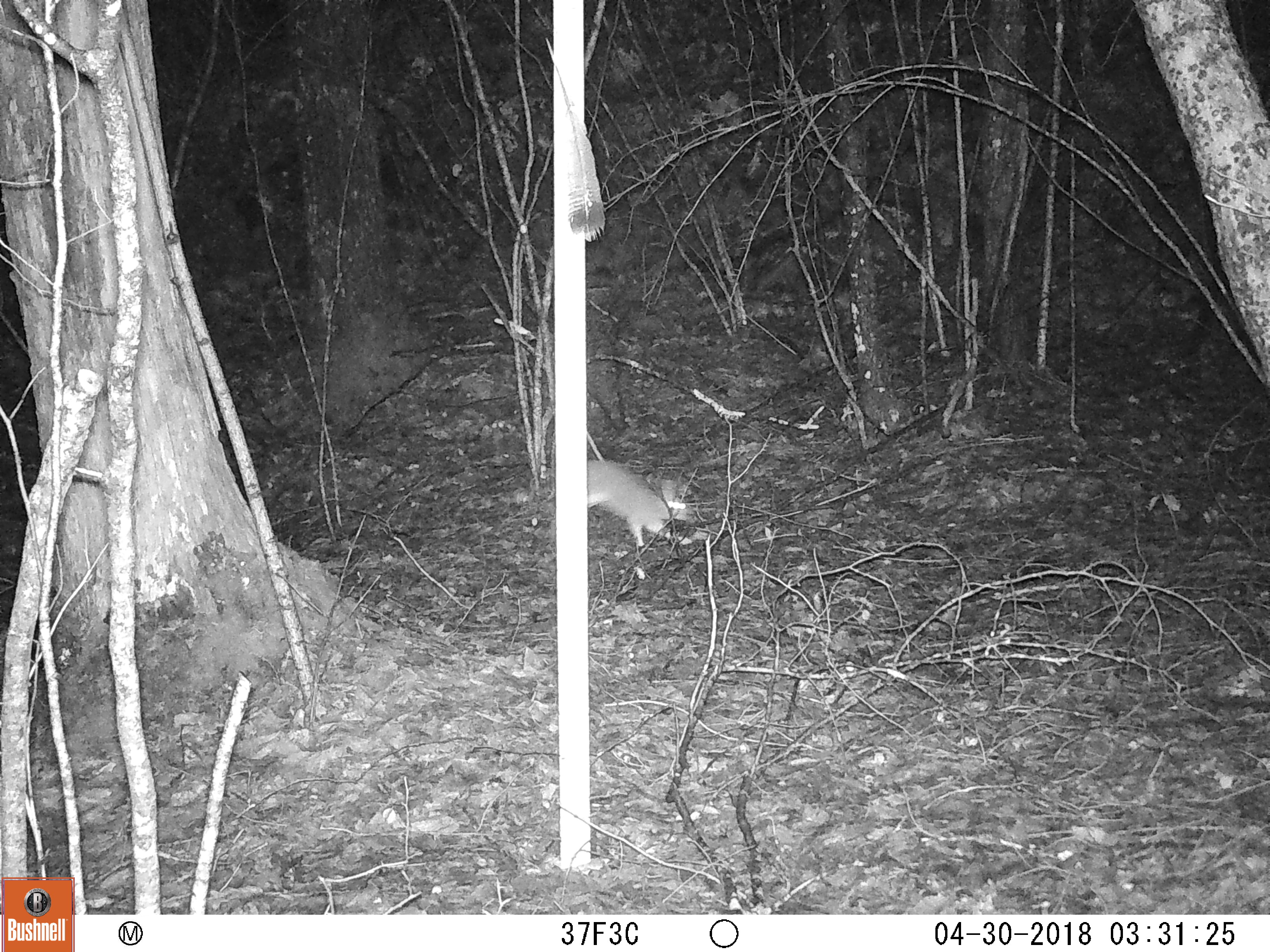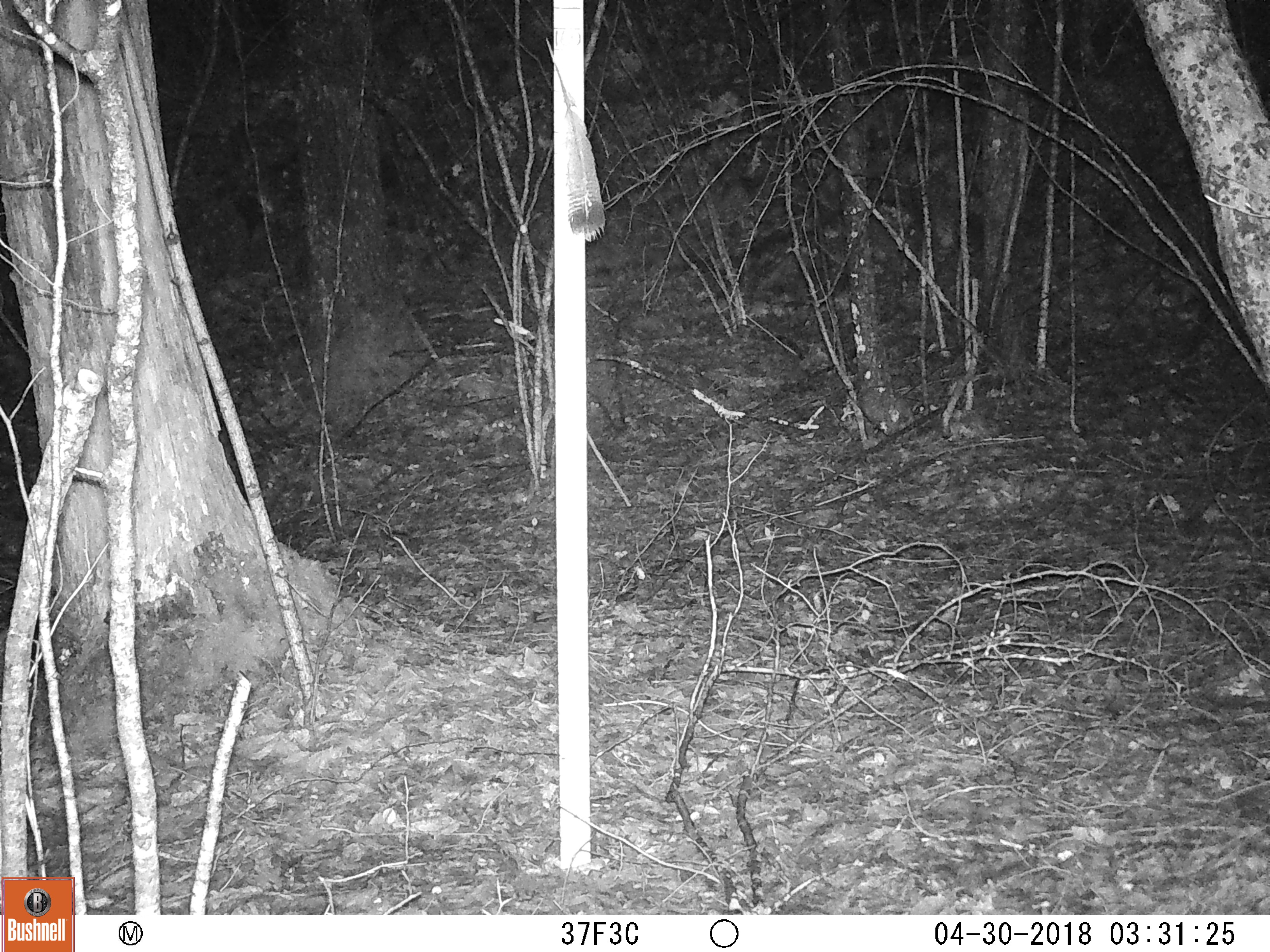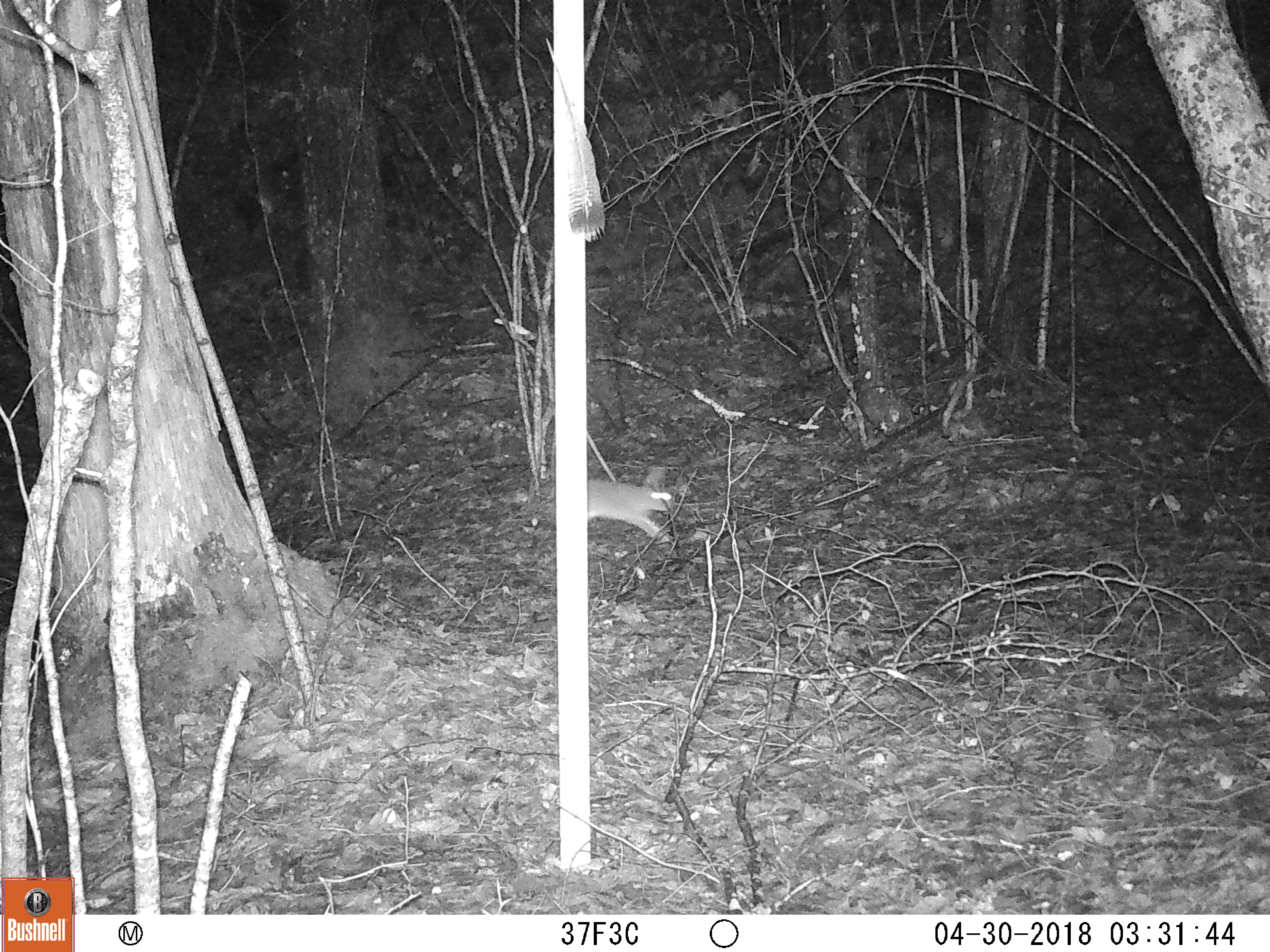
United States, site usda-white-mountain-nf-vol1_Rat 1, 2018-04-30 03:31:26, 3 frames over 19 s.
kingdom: Animalia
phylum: Chordata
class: Mammalia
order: Lagomorpha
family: Leporidae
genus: Lepus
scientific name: Lepus americanus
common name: snowshoe hare